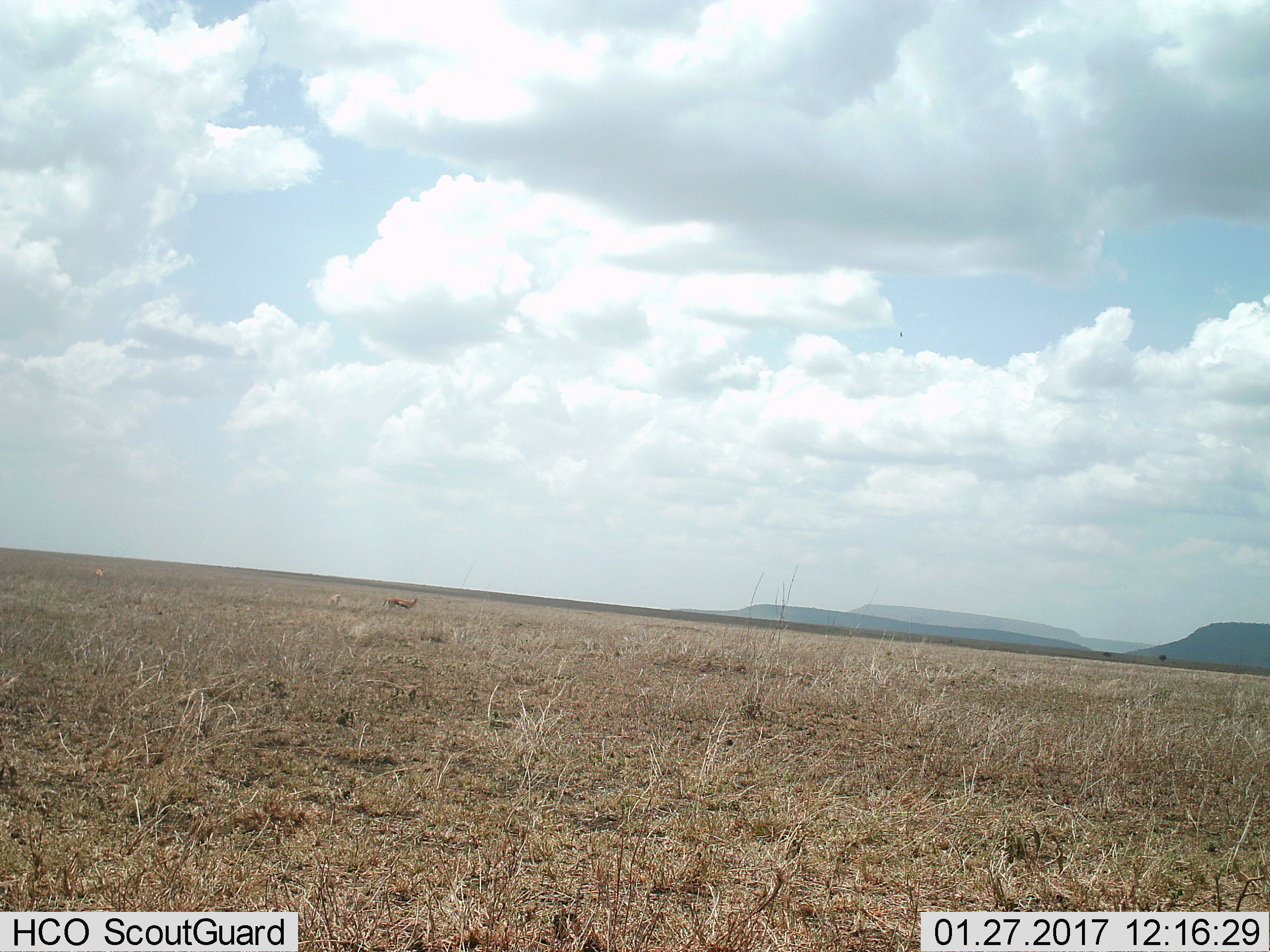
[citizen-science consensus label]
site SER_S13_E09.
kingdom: Animalia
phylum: Chordata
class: Mammalia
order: Artiodactyla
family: Bovidae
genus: Eudorcas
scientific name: Eudorcas thomsonii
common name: thomson's gazelle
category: gazellethomsons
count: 3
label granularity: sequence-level